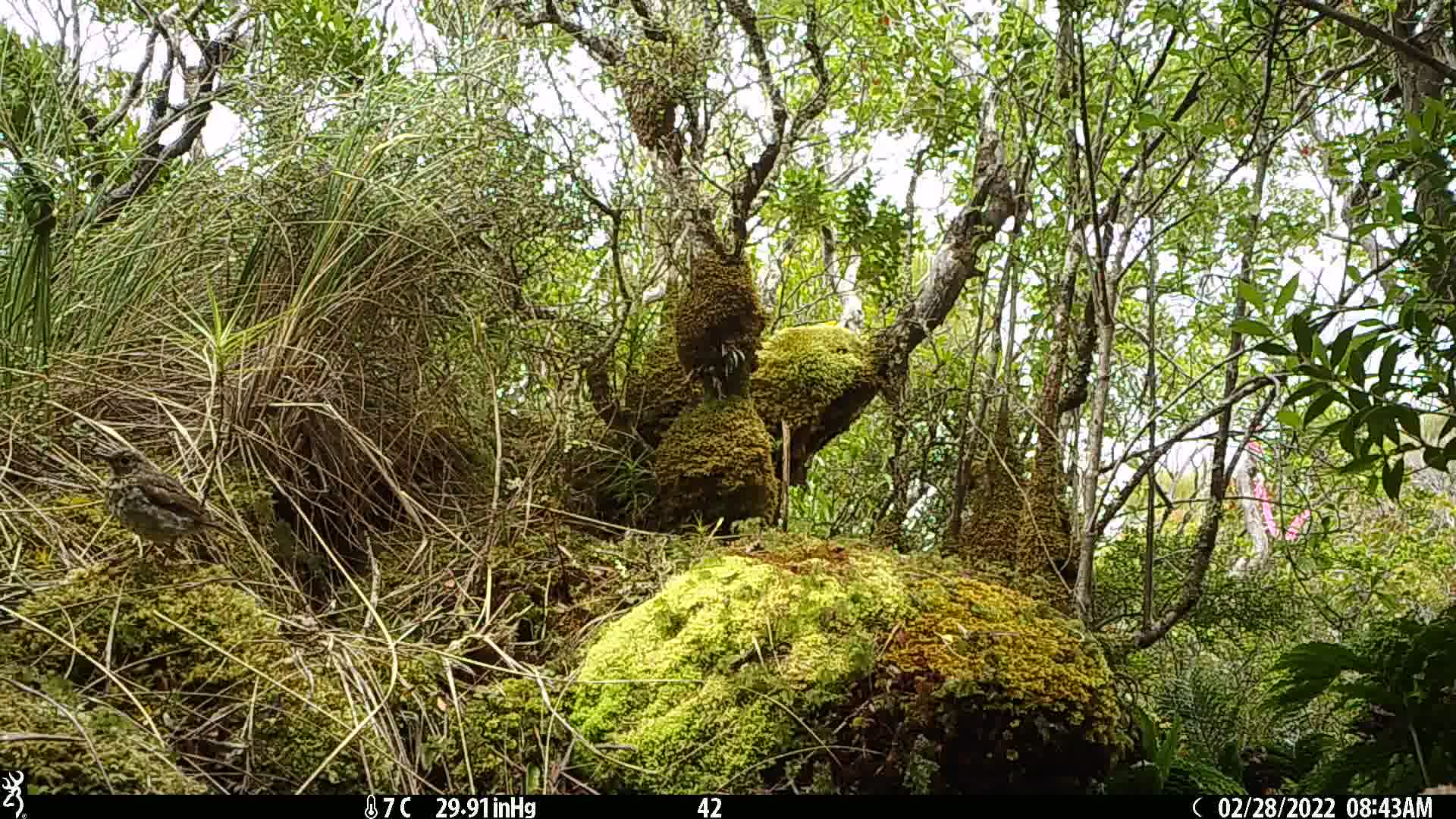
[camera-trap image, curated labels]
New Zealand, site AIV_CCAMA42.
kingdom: Animalia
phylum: Chordata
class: Aves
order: Passeriformes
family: Turdidae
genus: Turdus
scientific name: Turdus philomelos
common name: song thrush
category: thrush